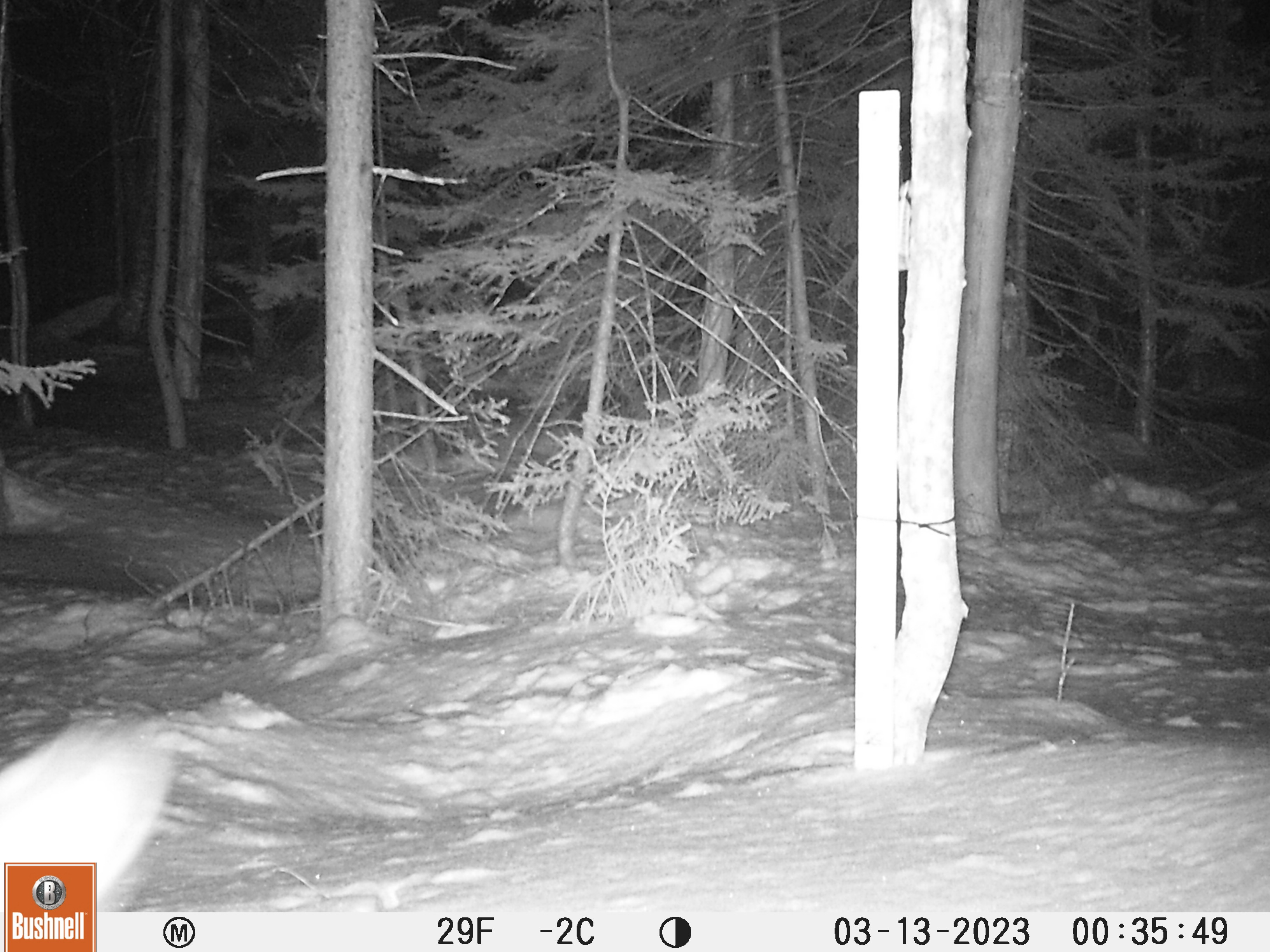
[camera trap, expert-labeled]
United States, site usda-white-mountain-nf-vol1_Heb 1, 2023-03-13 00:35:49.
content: unidentified animal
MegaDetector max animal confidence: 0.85